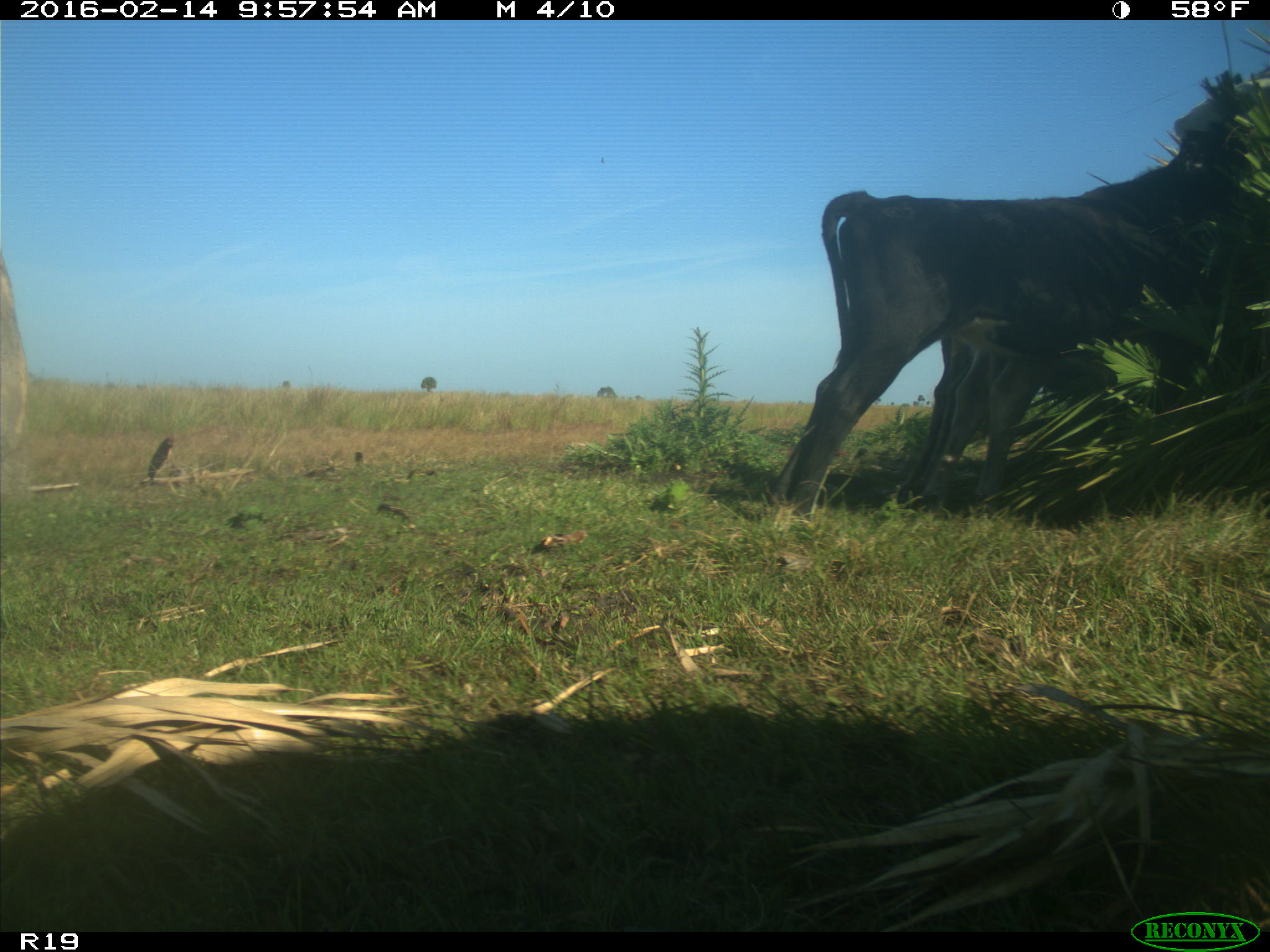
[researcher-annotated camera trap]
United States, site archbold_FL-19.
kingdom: Animalia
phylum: Chordata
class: Mammalia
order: Artiodactyla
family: Bovidae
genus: Bos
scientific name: Bos taurus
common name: domestic cow